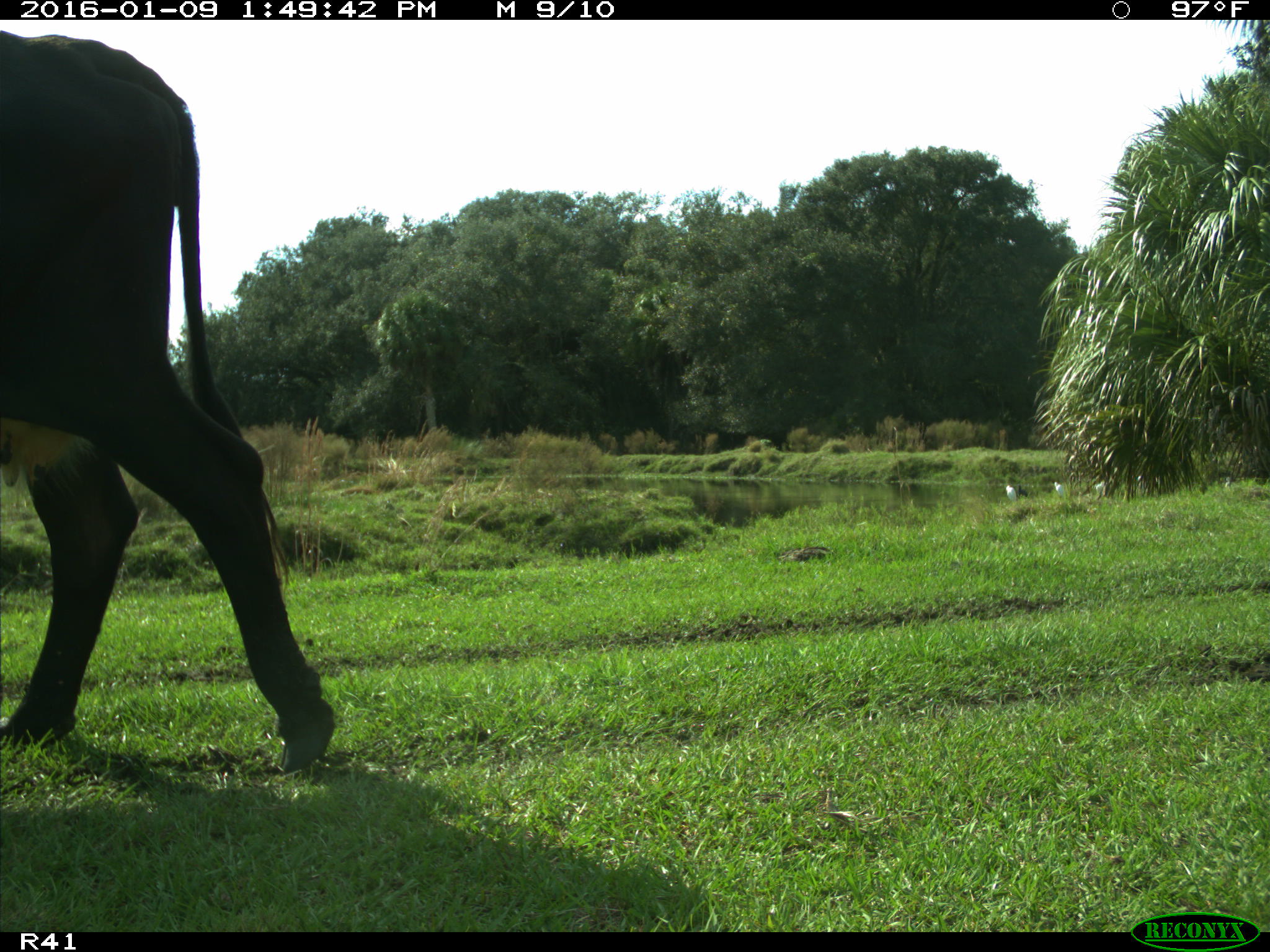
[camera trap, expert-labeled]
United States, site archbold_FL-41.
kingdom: Animalia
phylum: Chordata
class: Mammalia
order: Artiodactyla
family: Bovidae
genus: Bos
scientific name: Bos taurus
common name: domestic cow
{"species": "Bos taurus (domestic cow)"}